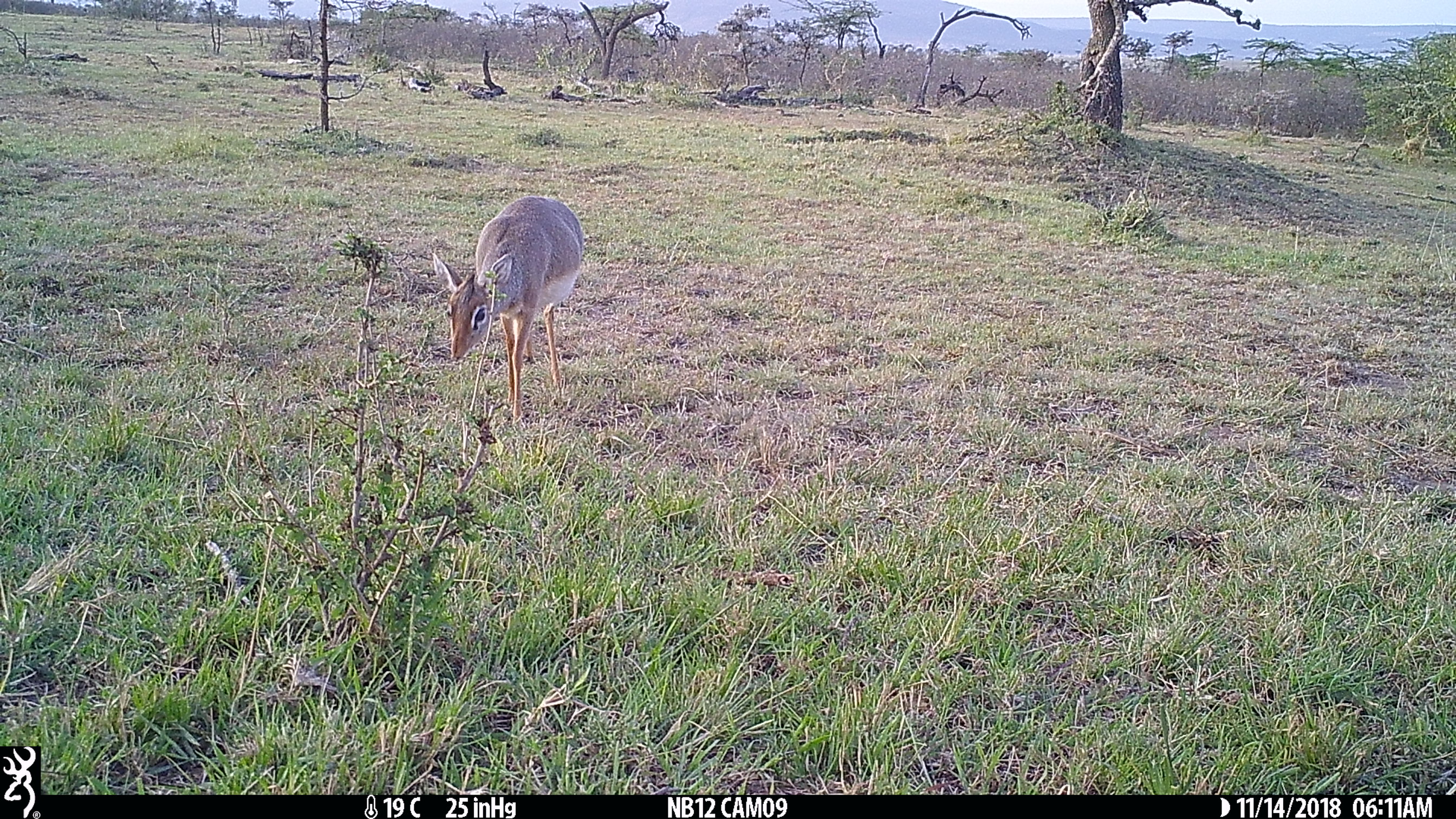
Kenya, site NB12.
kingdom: Animalia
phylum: Chordata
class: Mammalia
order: Artiodactyla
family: Bovidae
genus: Madoqua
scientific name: Madoqua kirkii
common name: kirk's dik-dik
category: dikdik